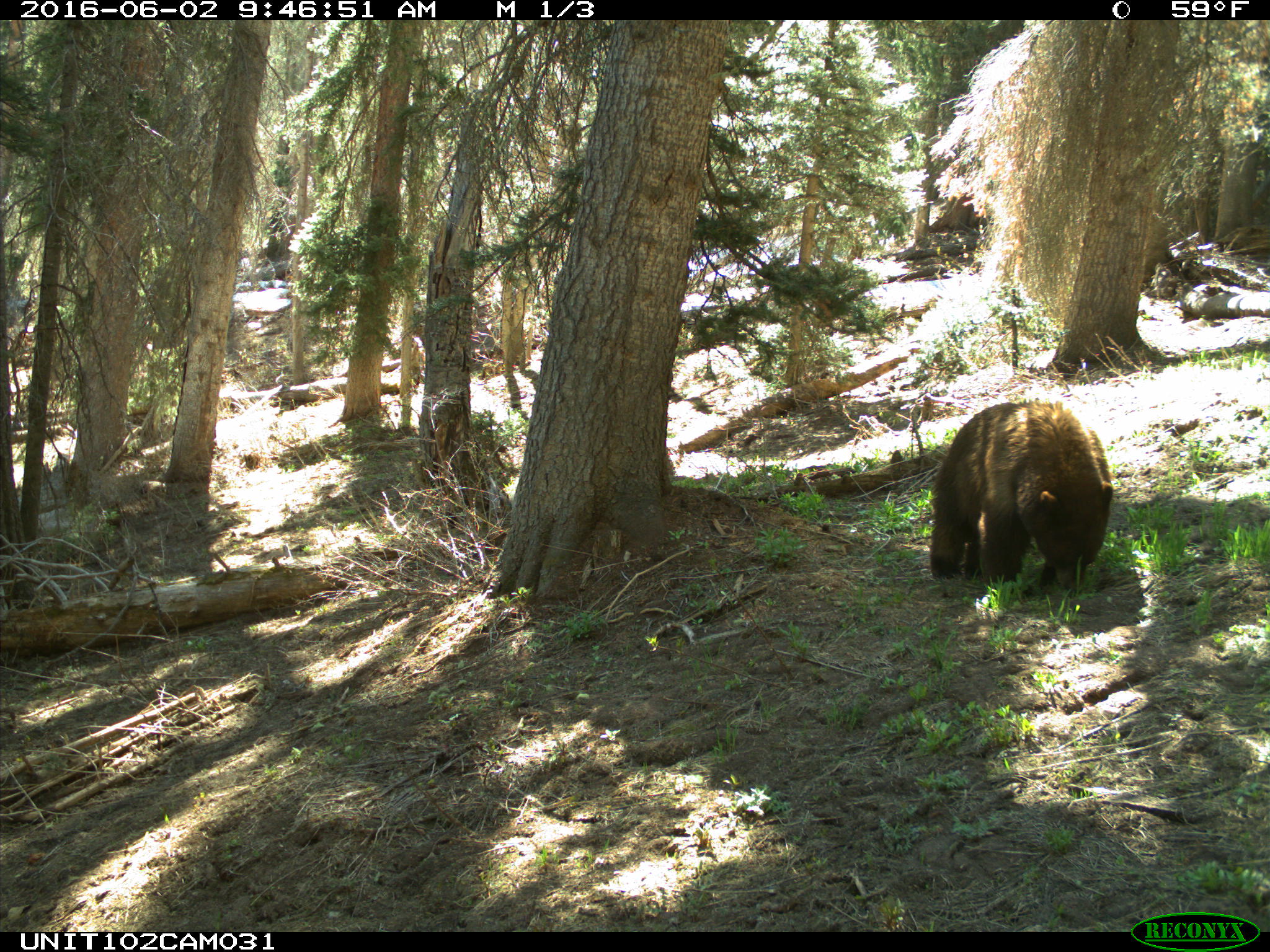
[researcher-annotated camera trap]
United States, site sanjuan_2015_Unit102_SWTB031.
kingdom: Animalia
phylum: Chordata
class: Mammalia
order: Carnivora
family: Ursidae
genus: Ursus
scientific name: Ursus americanus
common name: american black bear